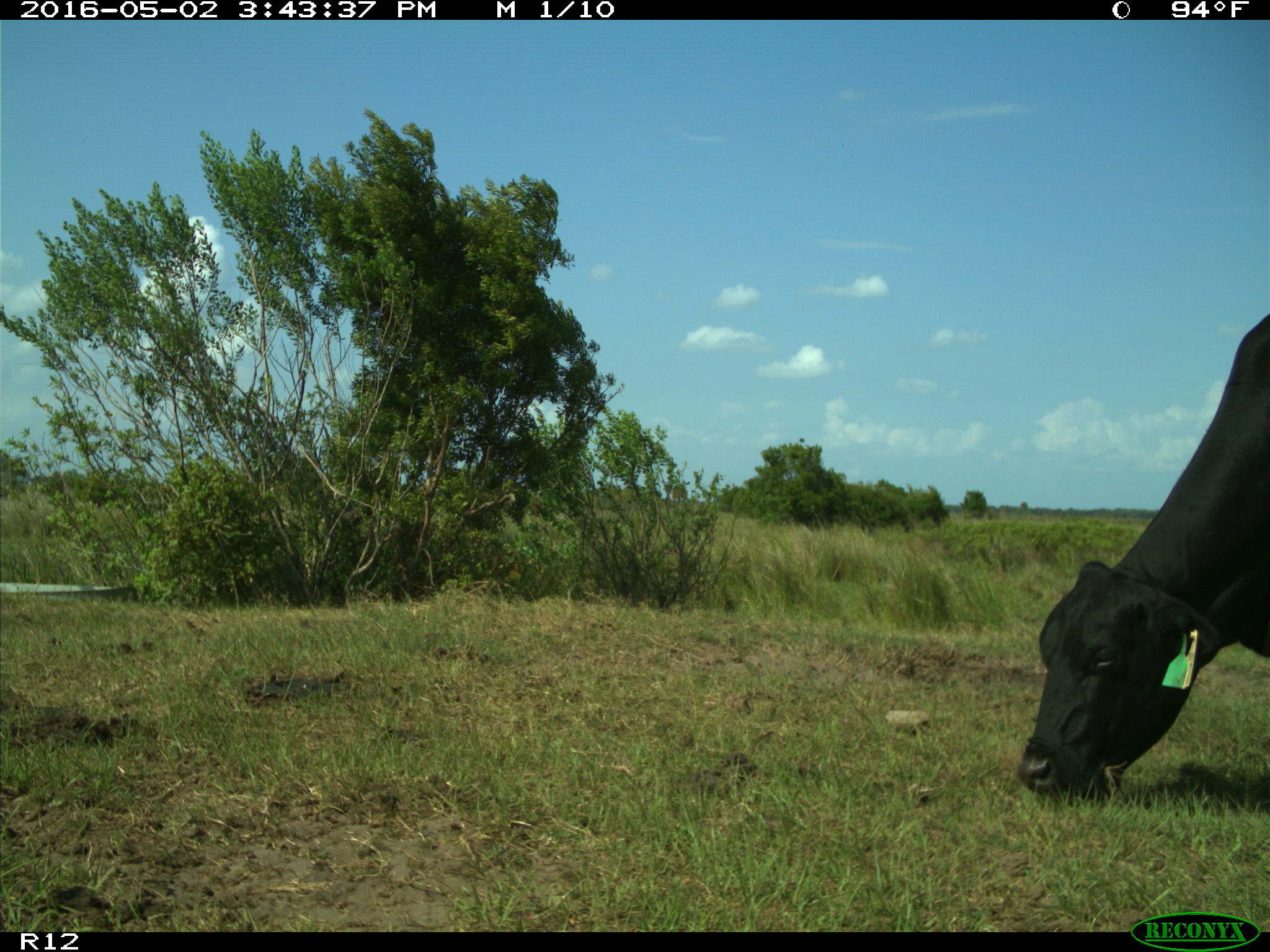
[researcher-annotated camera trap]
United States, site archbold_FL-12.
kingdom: Animalia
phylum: Chordata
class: Mammalia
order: Artiodactyla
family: Bovidae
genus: Bos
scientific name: Bos taurus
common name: domestic cow